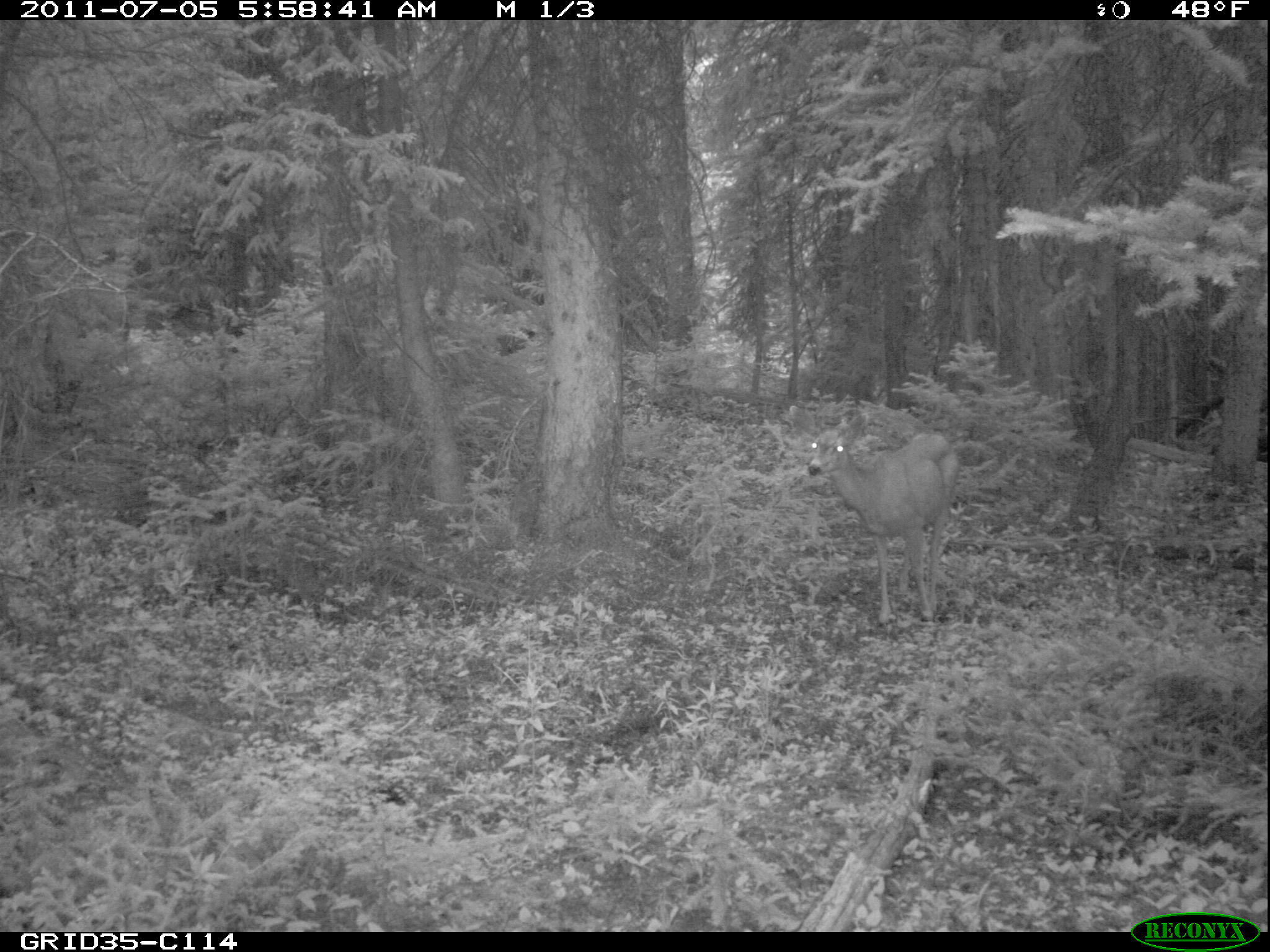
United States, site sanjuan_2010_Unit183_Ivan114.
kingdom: Animalia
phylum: Chordata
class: Mammalia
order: Artiodactyla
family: Cervidae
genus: Odocoileus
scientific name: Odocoileus hemionus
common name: mule deer